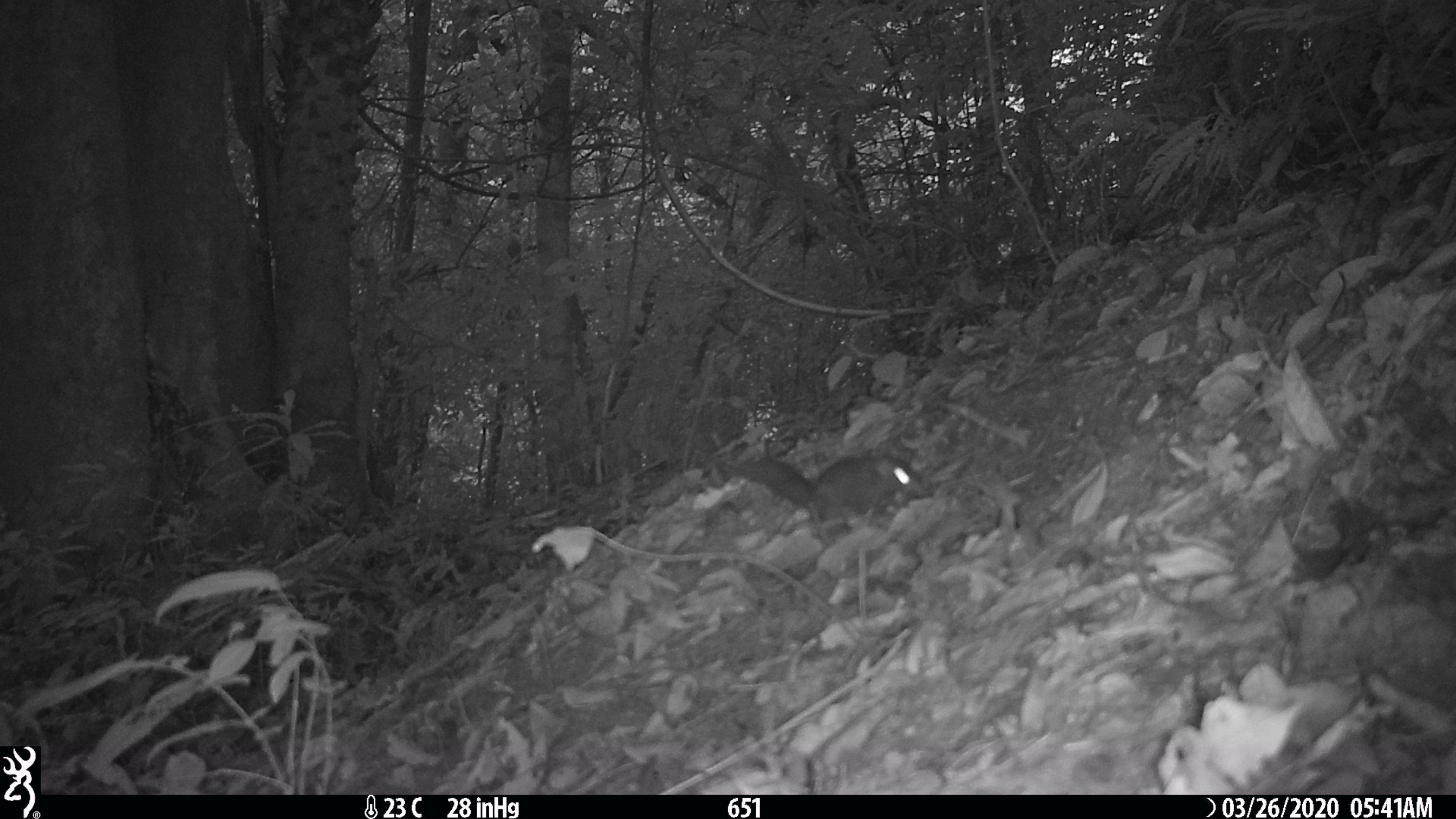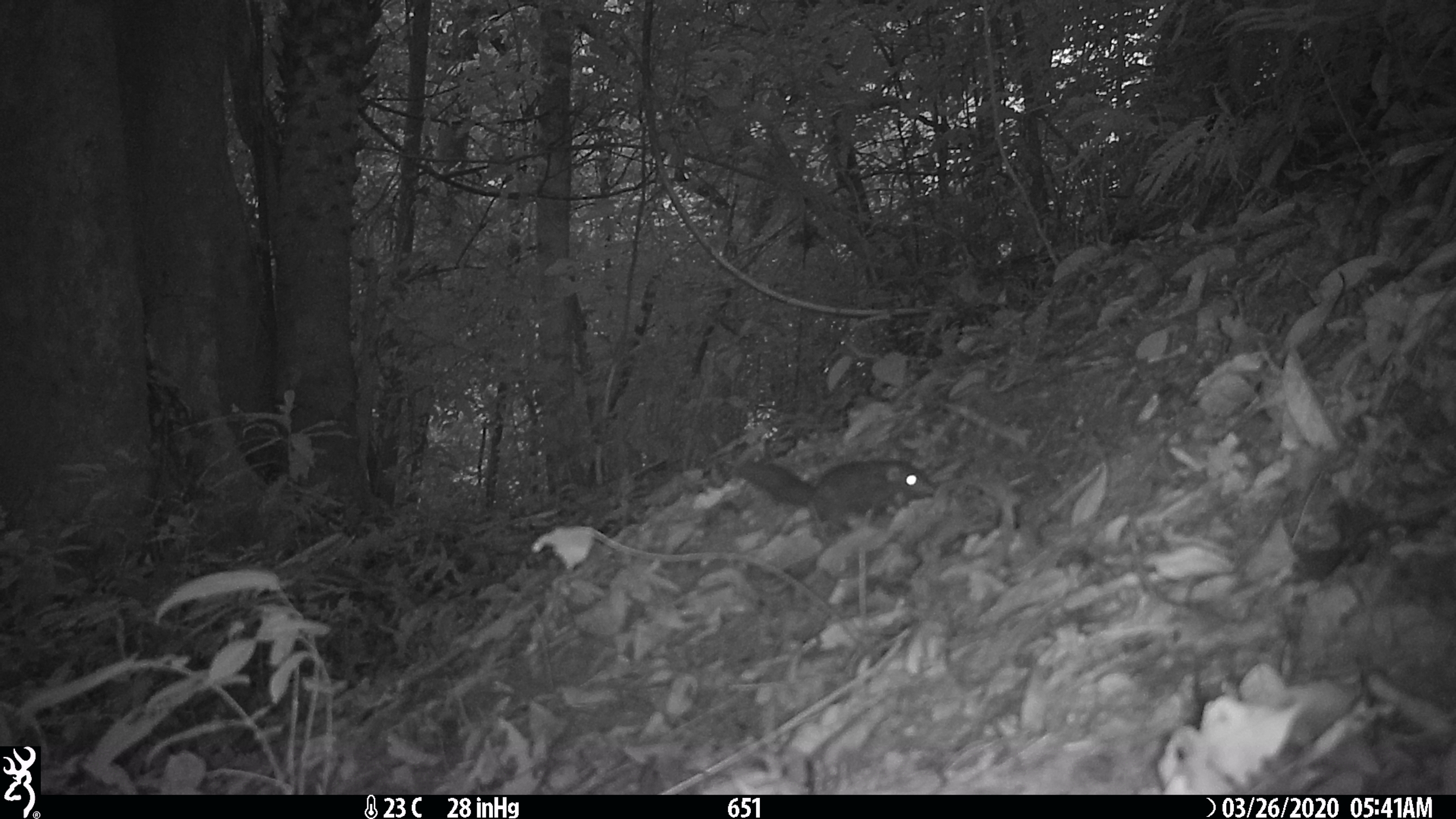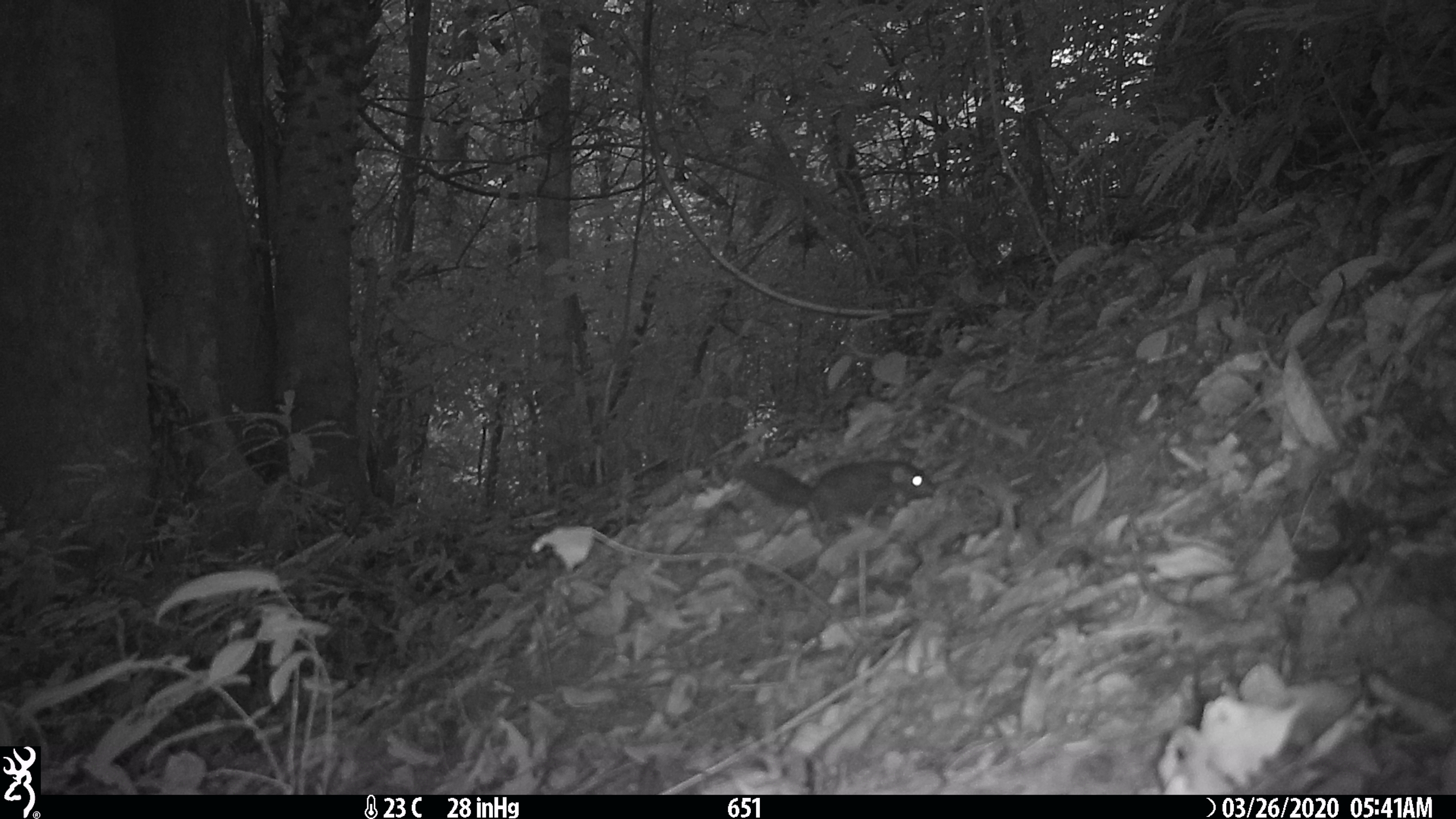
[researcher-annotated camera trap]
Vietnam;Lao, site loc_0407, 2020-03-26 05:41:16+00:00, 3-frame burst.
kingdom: Animalia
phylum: Chordata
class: Mammalia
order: Rodentia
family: Sciuridae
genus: Dremomys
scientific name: Dremomys rufigenis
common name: red-cheeked squirrel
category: red cheeked squirrel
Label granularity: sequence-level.